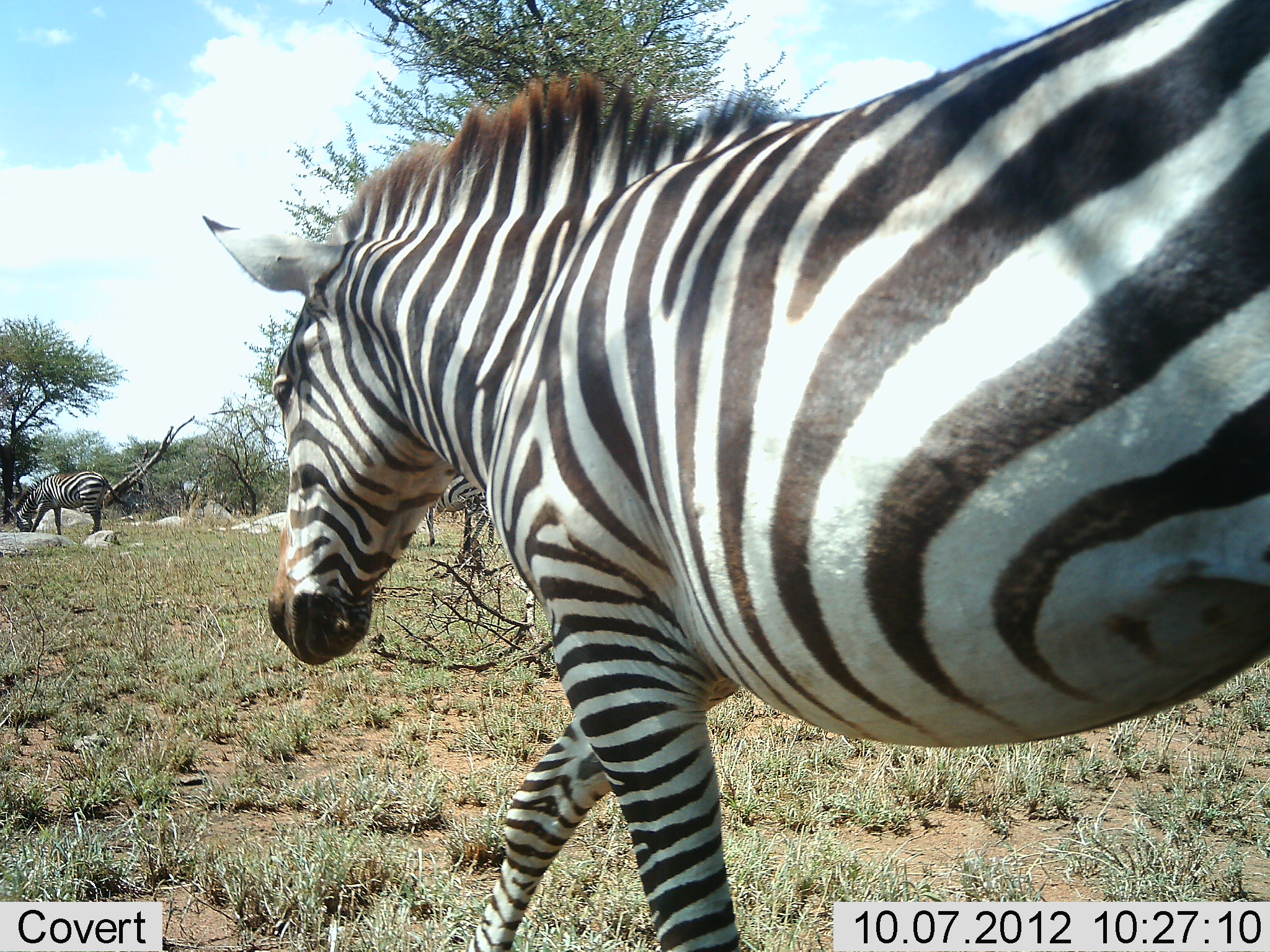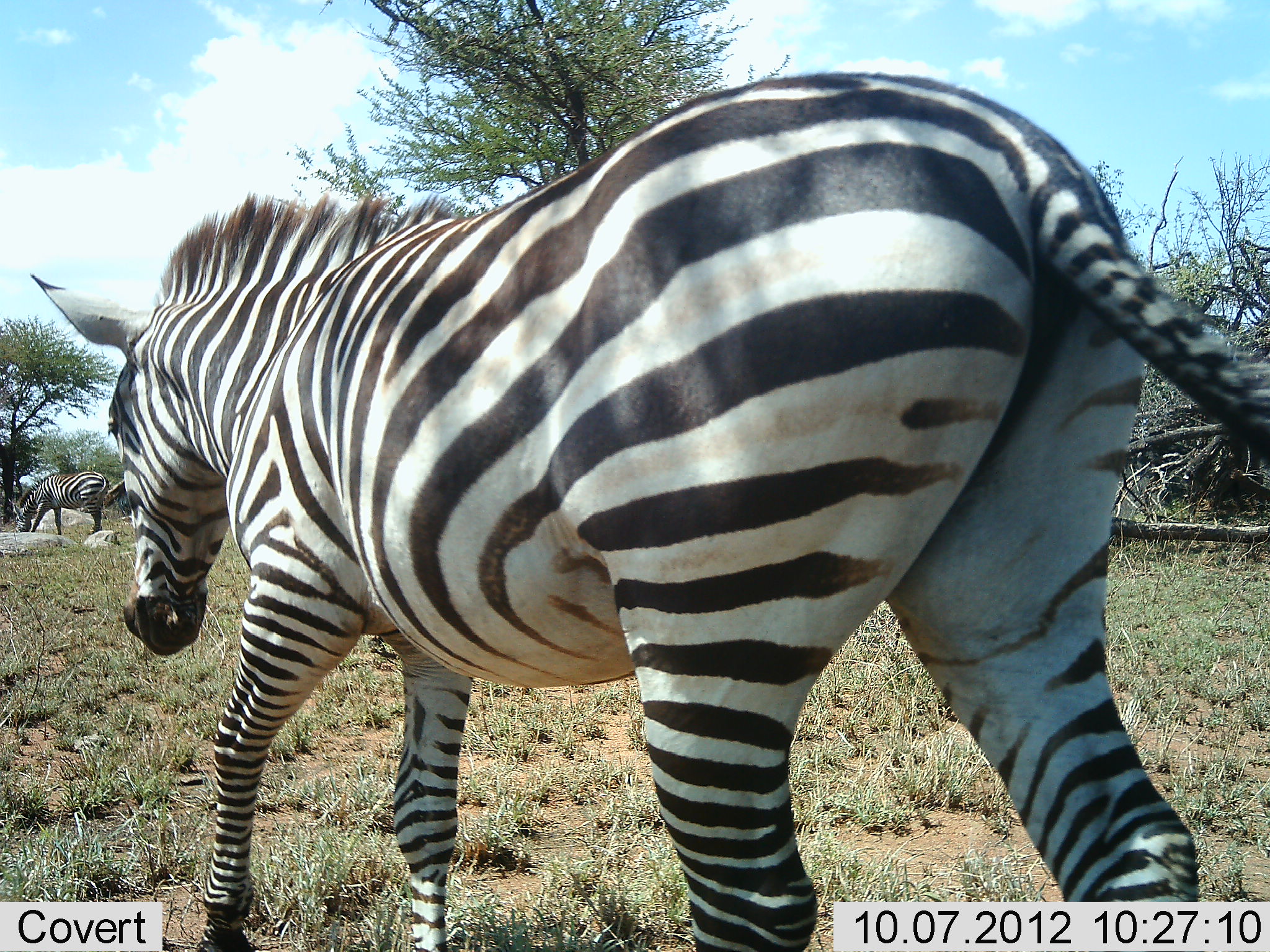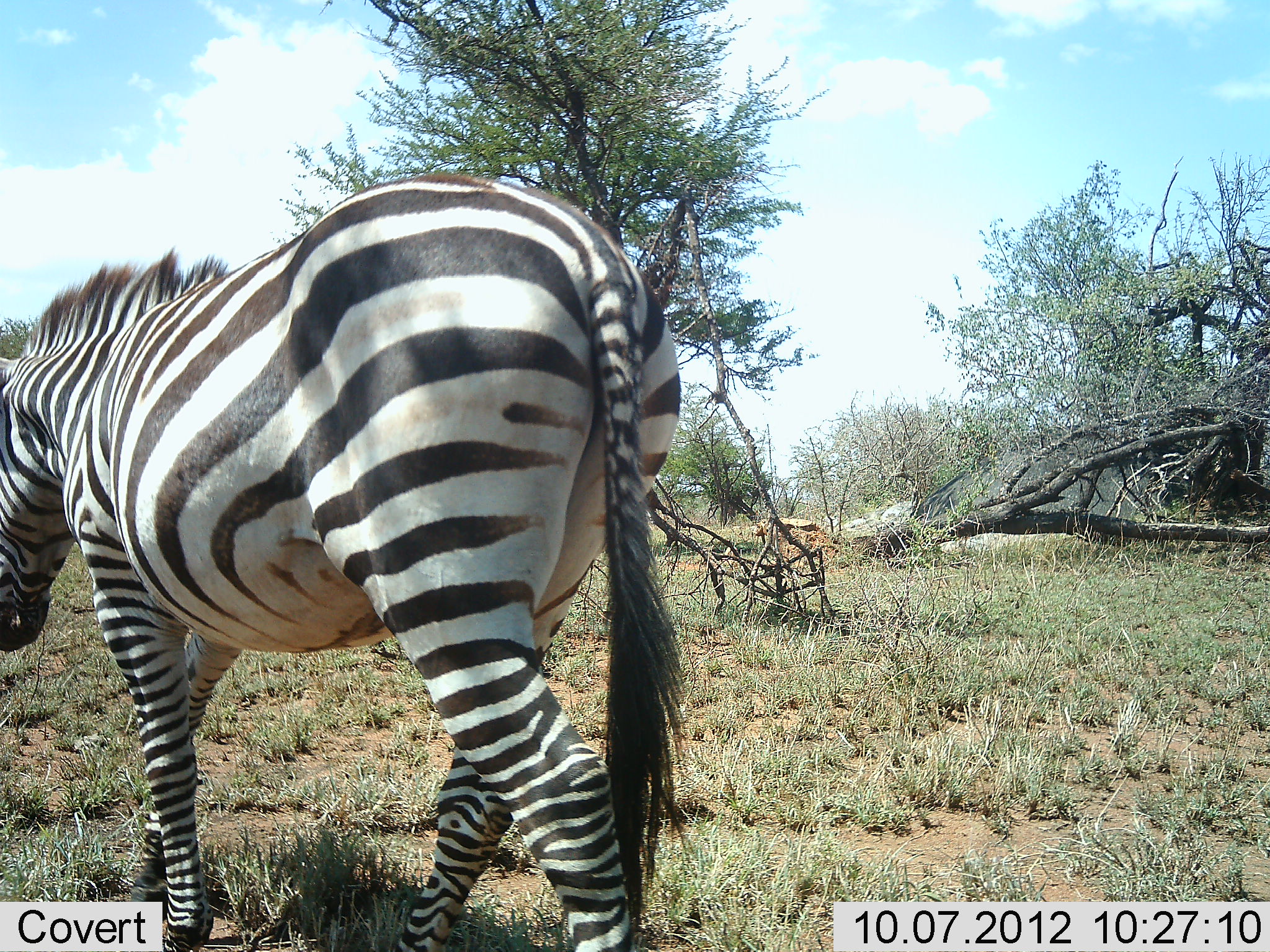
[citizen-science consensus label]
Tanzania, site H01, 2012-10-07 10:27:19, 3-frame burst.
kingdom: Animalia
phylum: Chordata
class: Mammalia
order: Perissodactyla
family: Equidae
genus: Equus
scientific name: Equus quagga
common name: plains zebra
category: zebra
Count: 2.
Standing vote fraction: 18%.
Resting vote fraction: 0%.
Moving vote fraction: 91%.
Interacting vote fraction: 0%.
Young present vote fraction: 0%.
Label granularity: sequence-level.